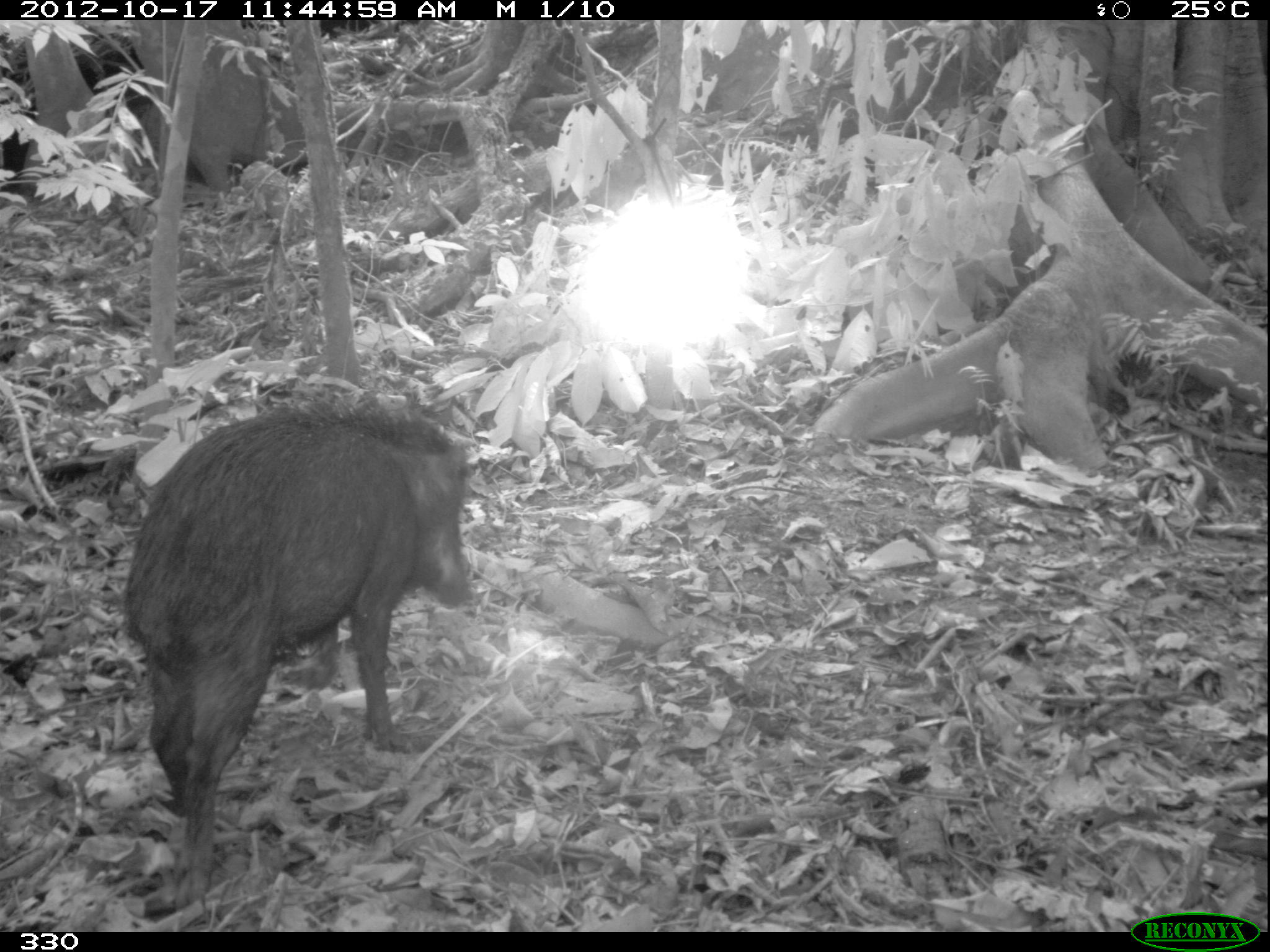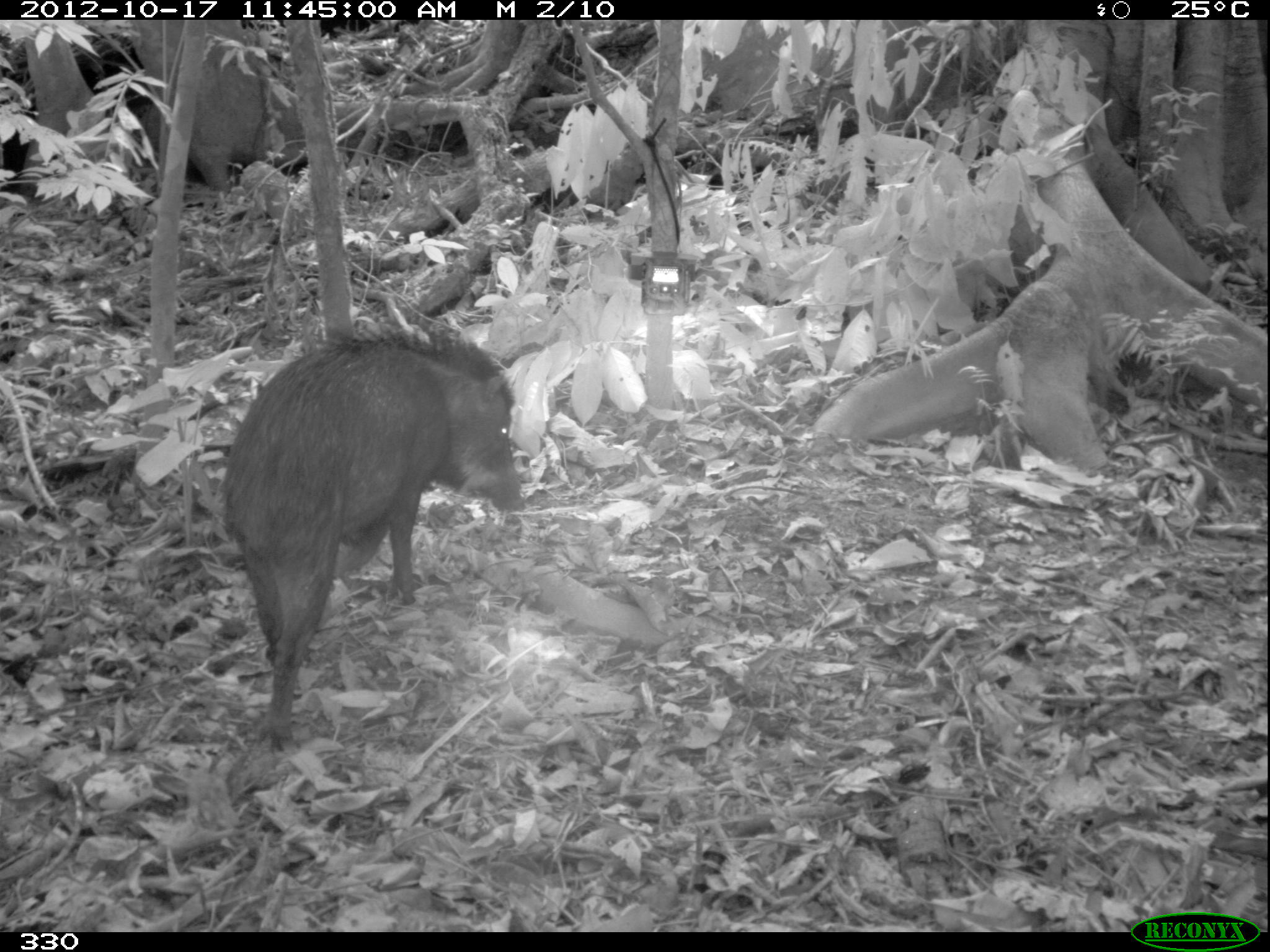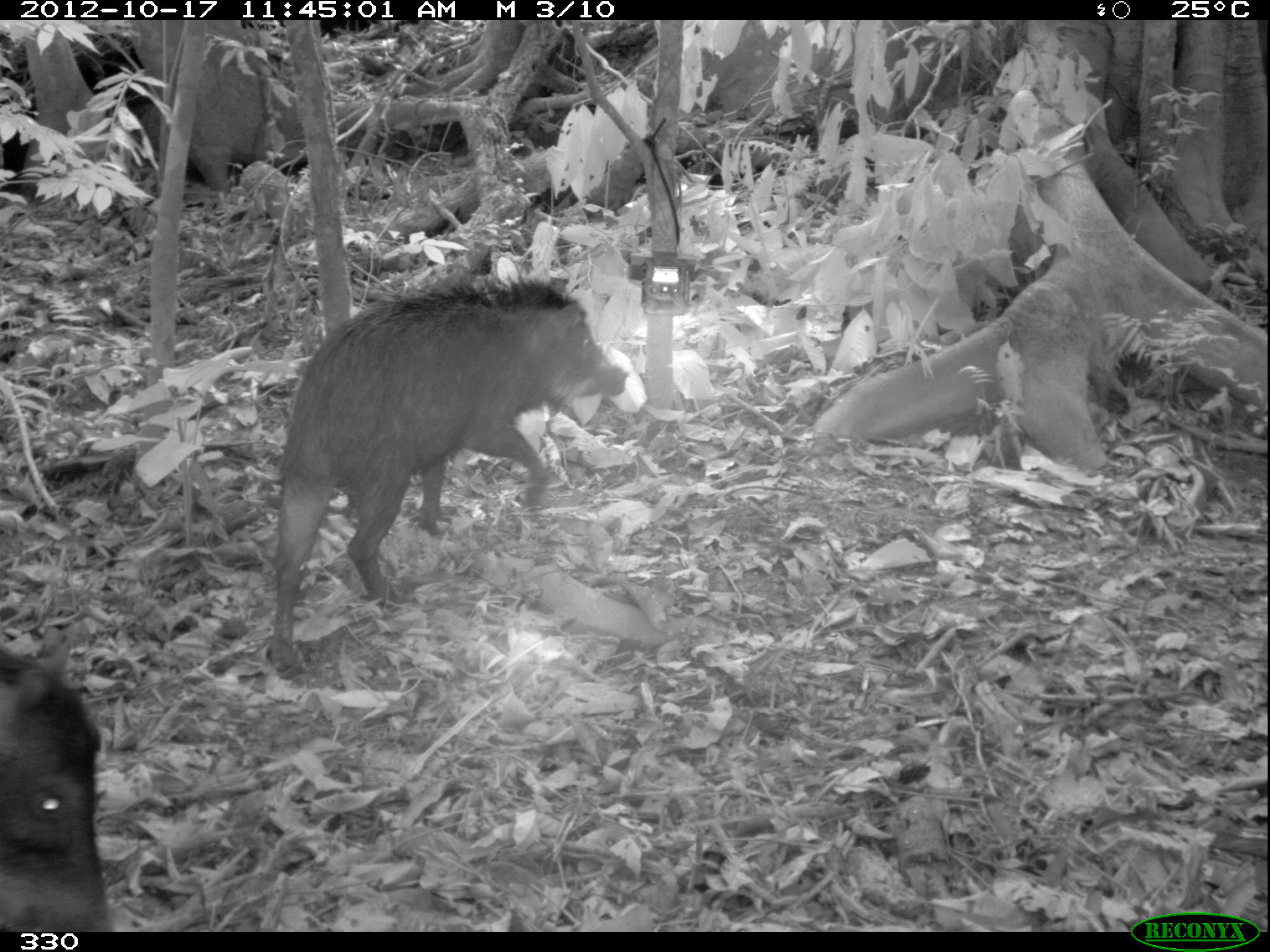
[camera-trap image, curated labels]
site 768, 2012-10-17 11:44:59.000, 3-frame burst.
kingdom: Animalia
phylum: Chordata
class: Mammalia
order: Artiodactyla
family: Tayassuidae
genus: Tayassu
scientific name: Tayassu pecari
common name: white-lipped peccary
Tayassu pecari (white-lipped peccary).